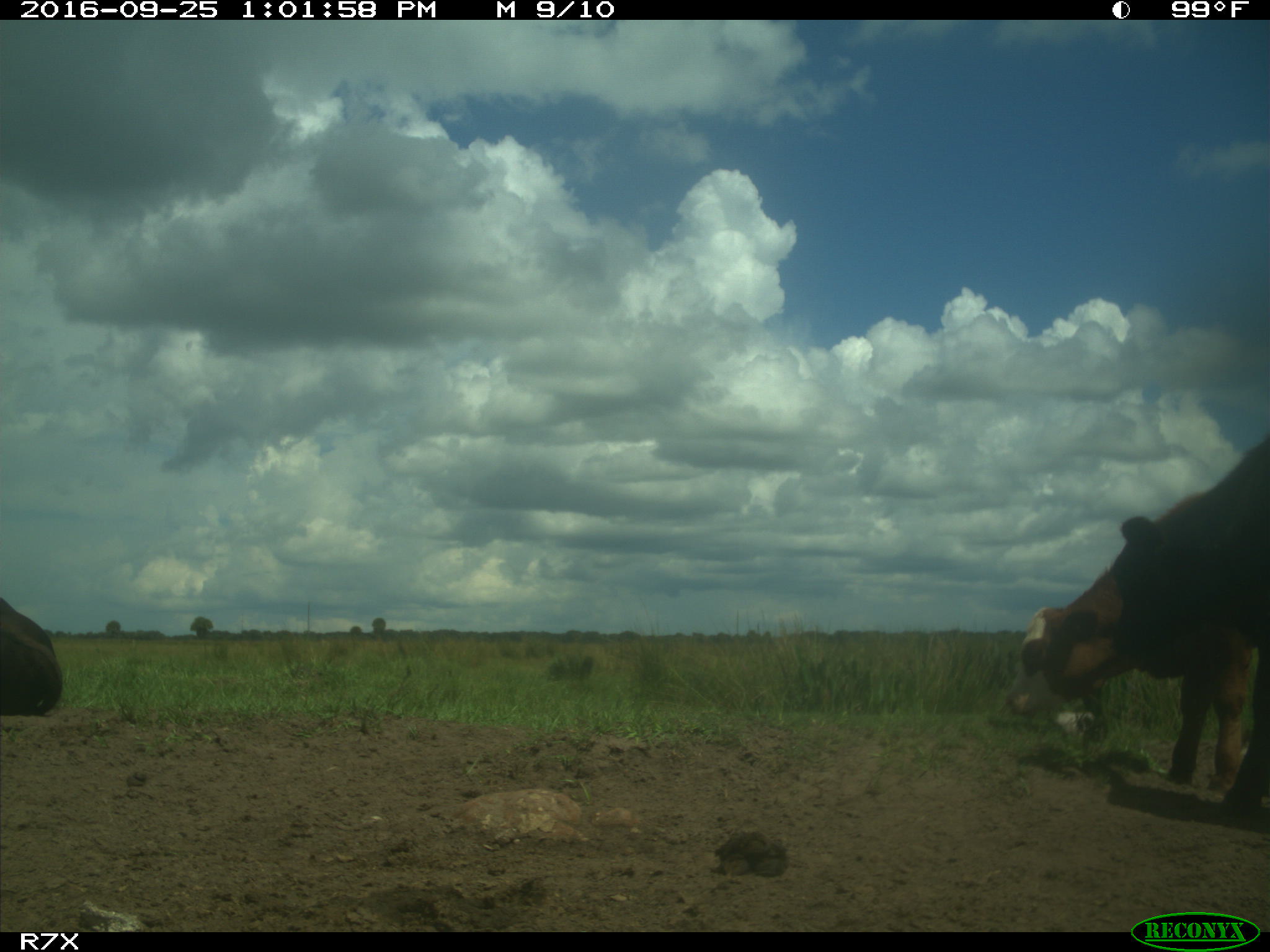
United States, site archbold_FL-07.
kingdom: Animalia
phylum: Chordata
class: Mammalia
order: Artiodactyla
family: Bovidae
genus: Bos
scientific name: Bos taurus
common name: domestic cow